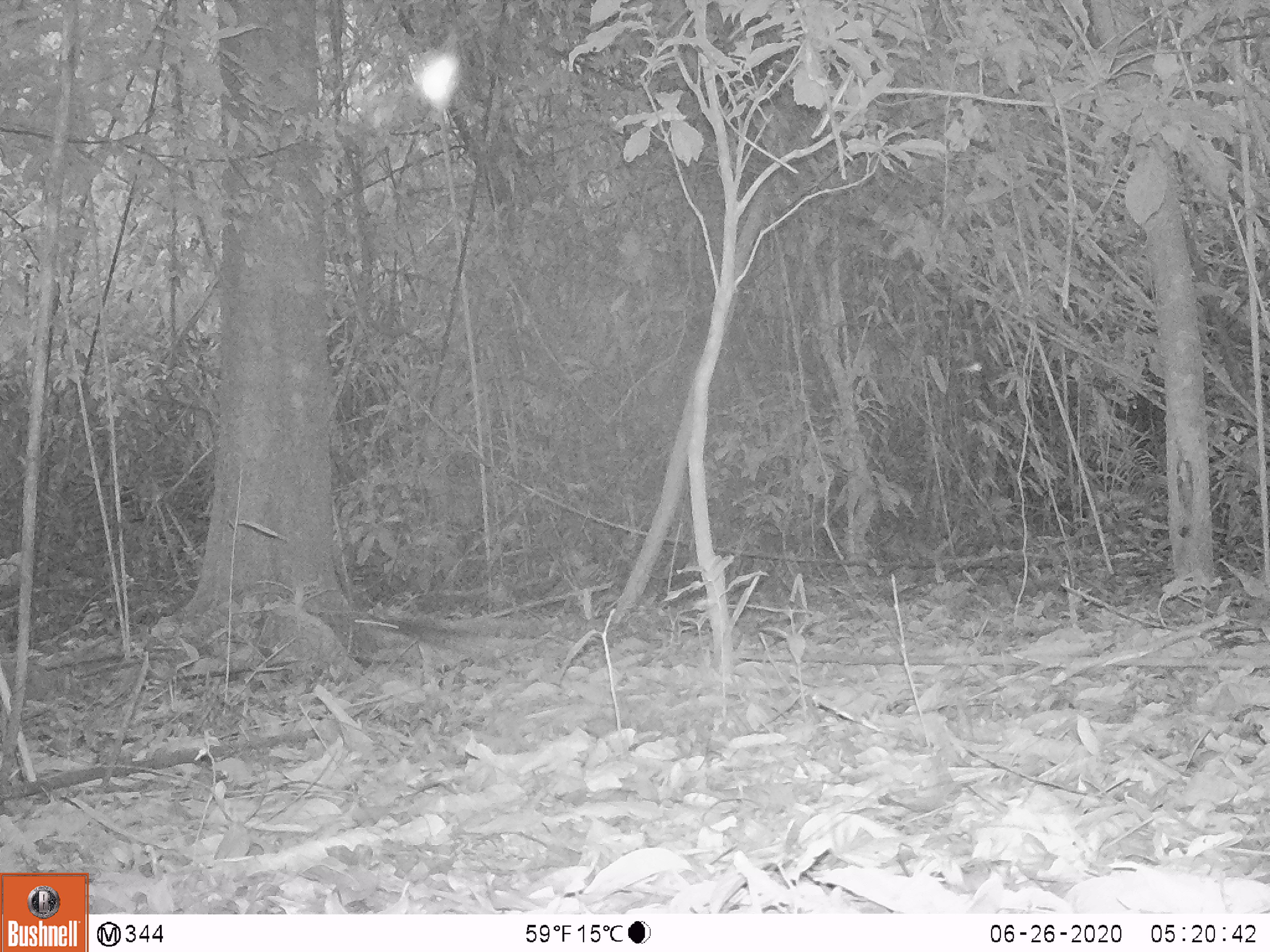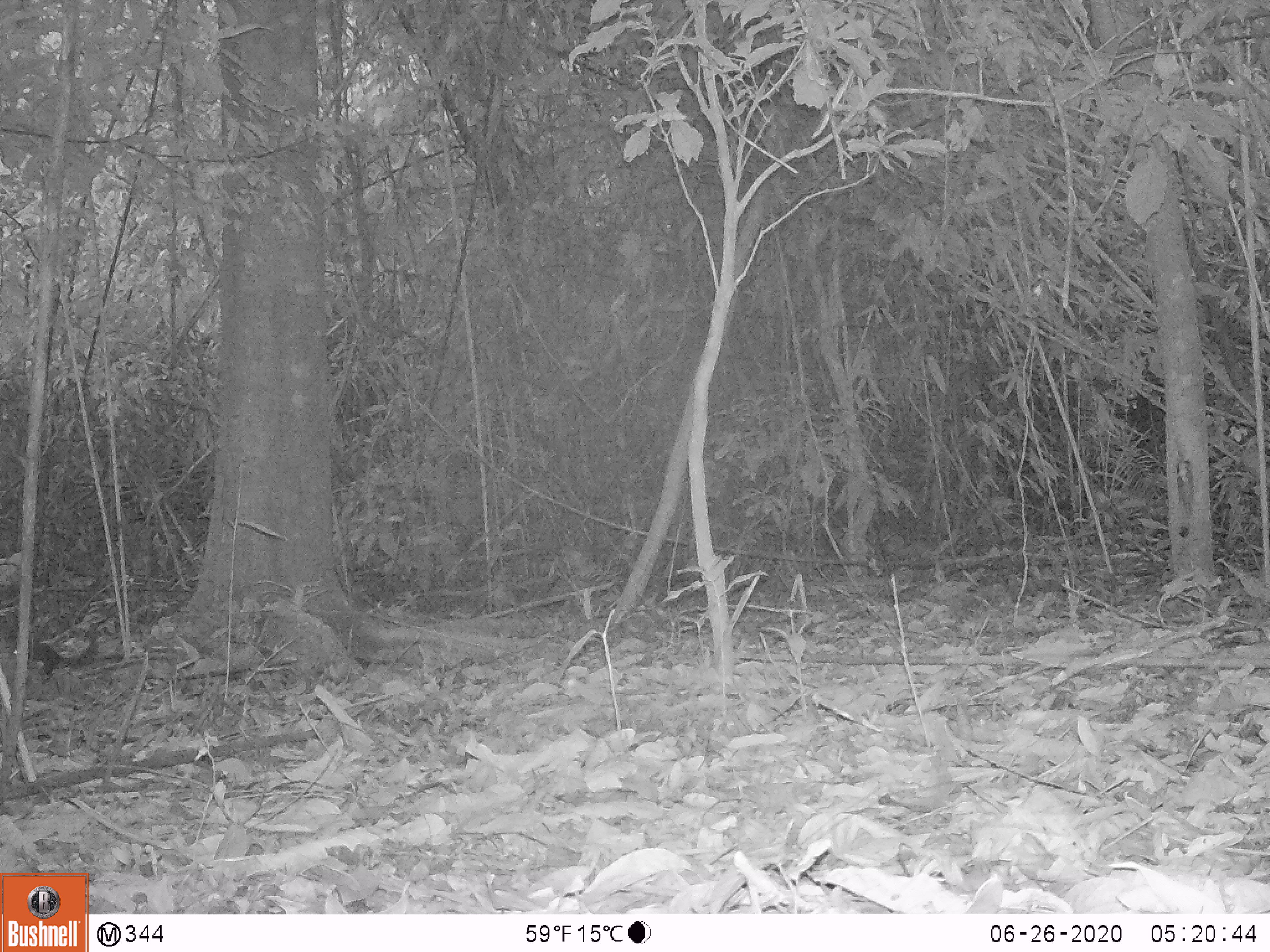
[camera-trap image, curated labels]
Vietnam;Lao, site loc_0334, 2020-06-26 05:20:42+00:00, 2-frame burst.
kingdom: Animalia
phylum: Chordata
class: Mammalia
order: Rodentia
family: Sciuridae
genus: Sciurus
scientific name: Sciurus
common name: squirrel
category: unidentified squirrel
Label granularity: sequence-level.